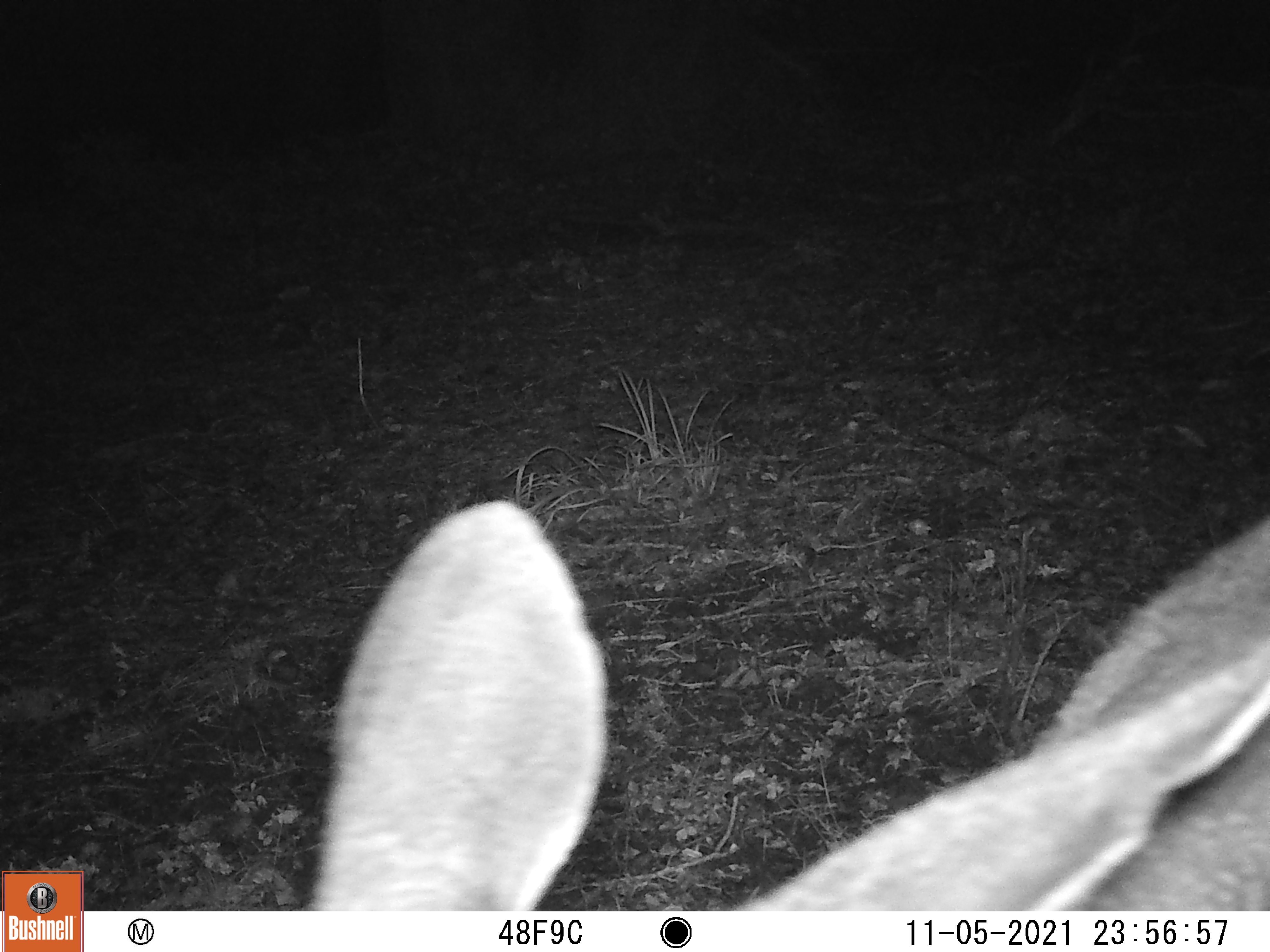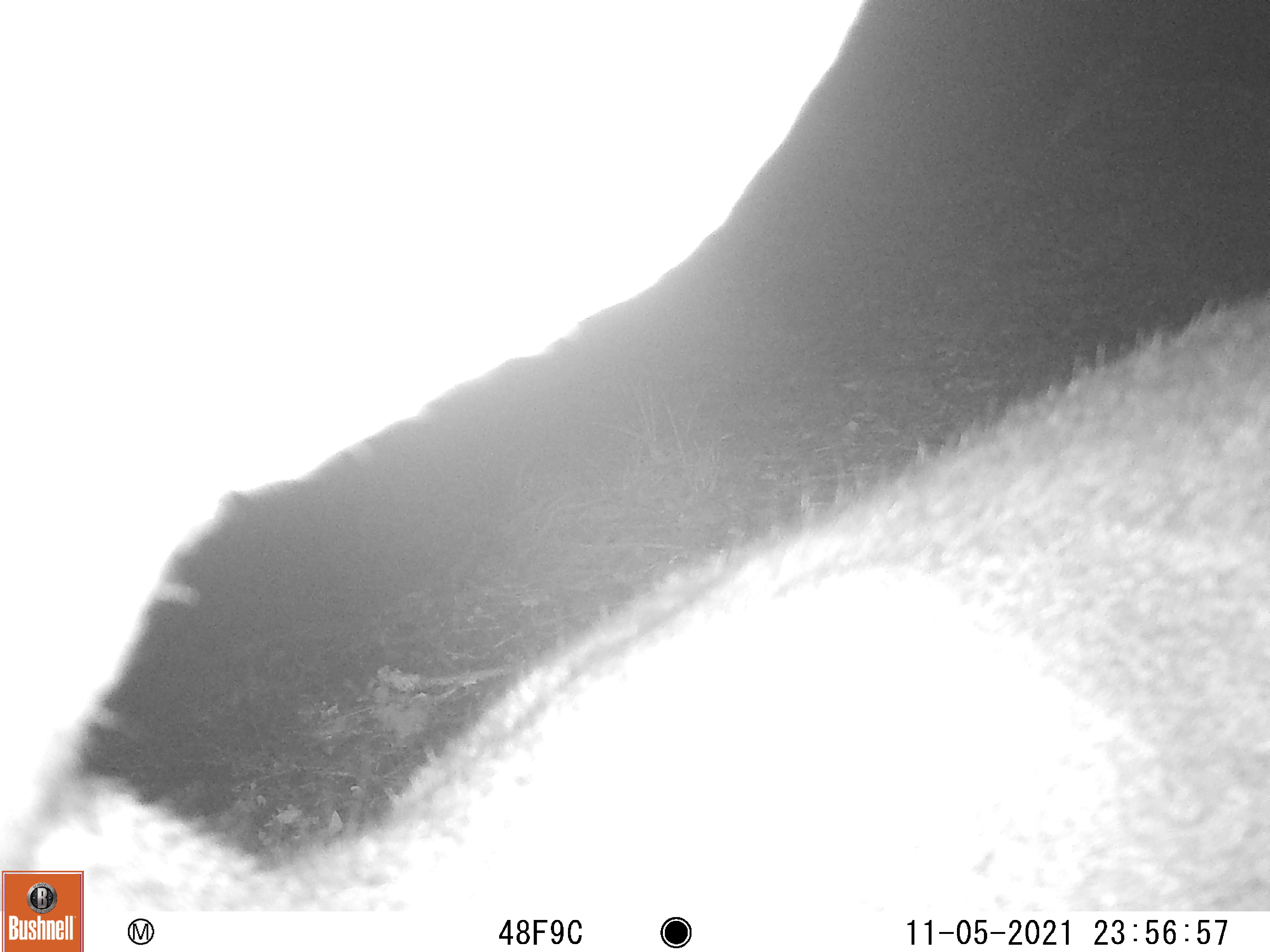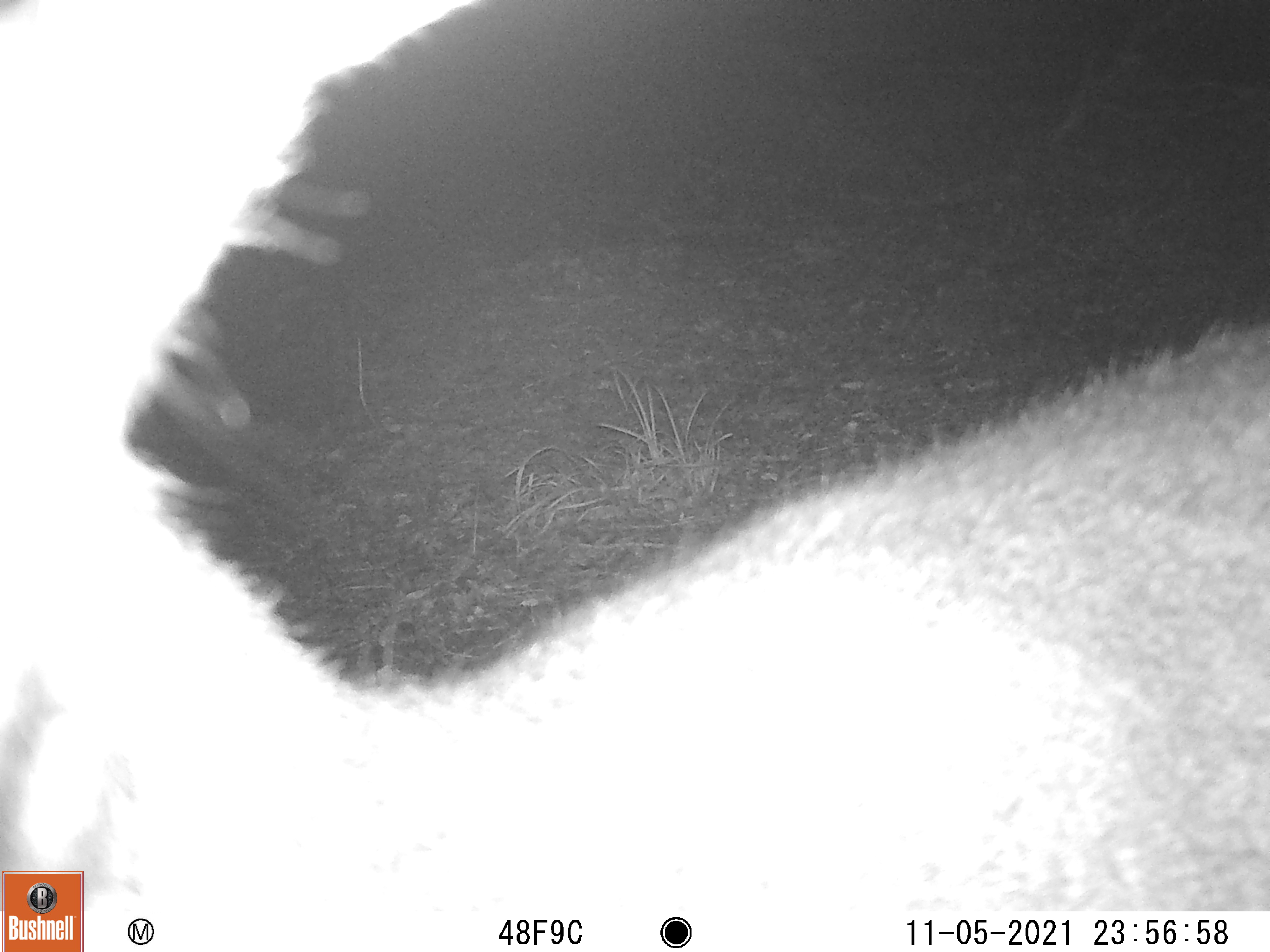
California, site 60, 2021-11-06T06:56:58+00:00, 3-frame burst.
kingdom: Animalia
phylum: Chordata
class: Mammalia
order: Artiodactyla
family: Cervidae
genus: Odocoileus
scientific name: Odocoileus hemionus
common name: mule deer